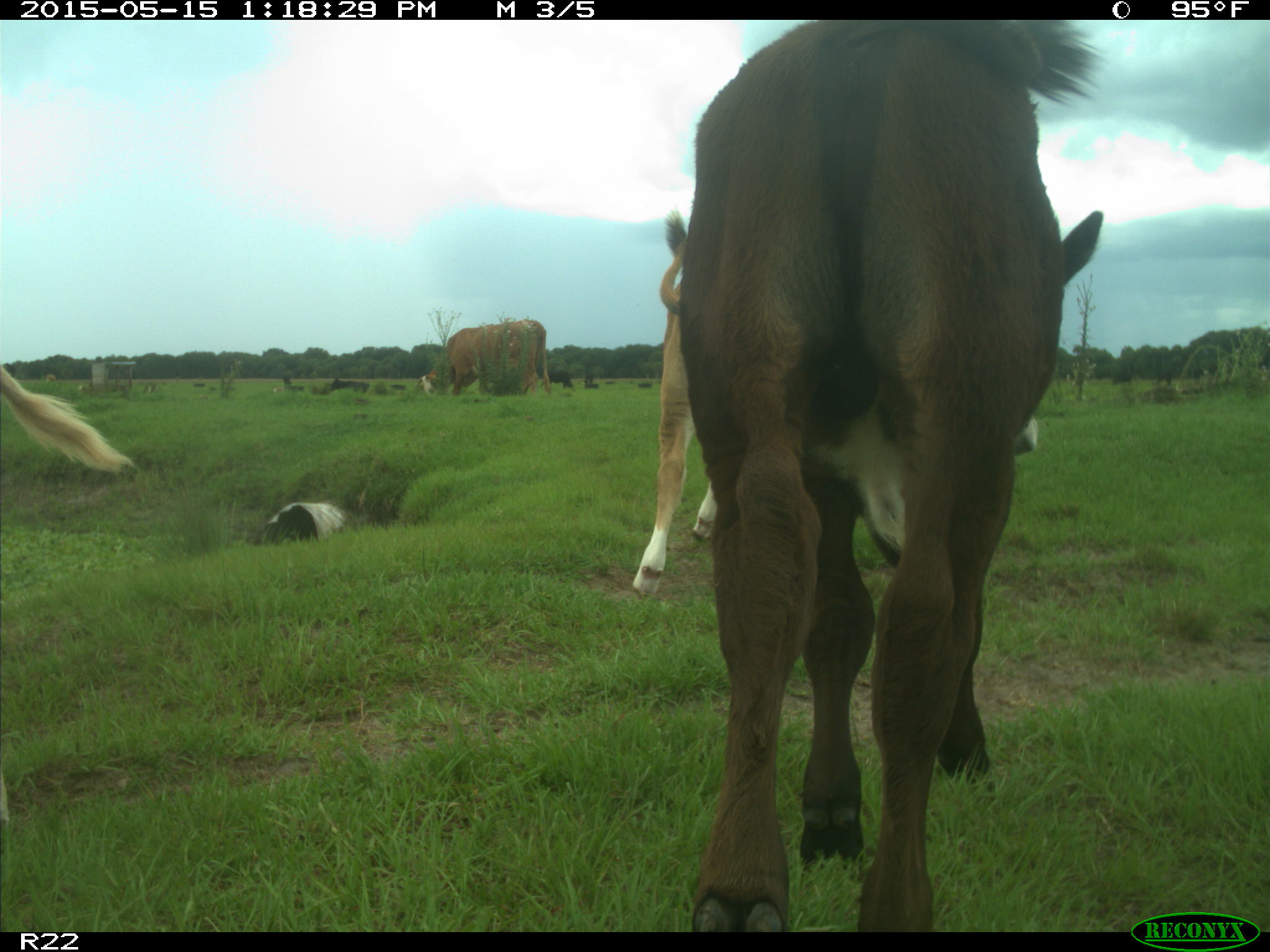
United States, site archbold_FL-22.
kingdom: Animalia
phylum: Chordata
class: Mammalia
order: Artiodactyla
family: Bovidae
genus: Bos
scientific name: Bos taurus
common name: domestic cow